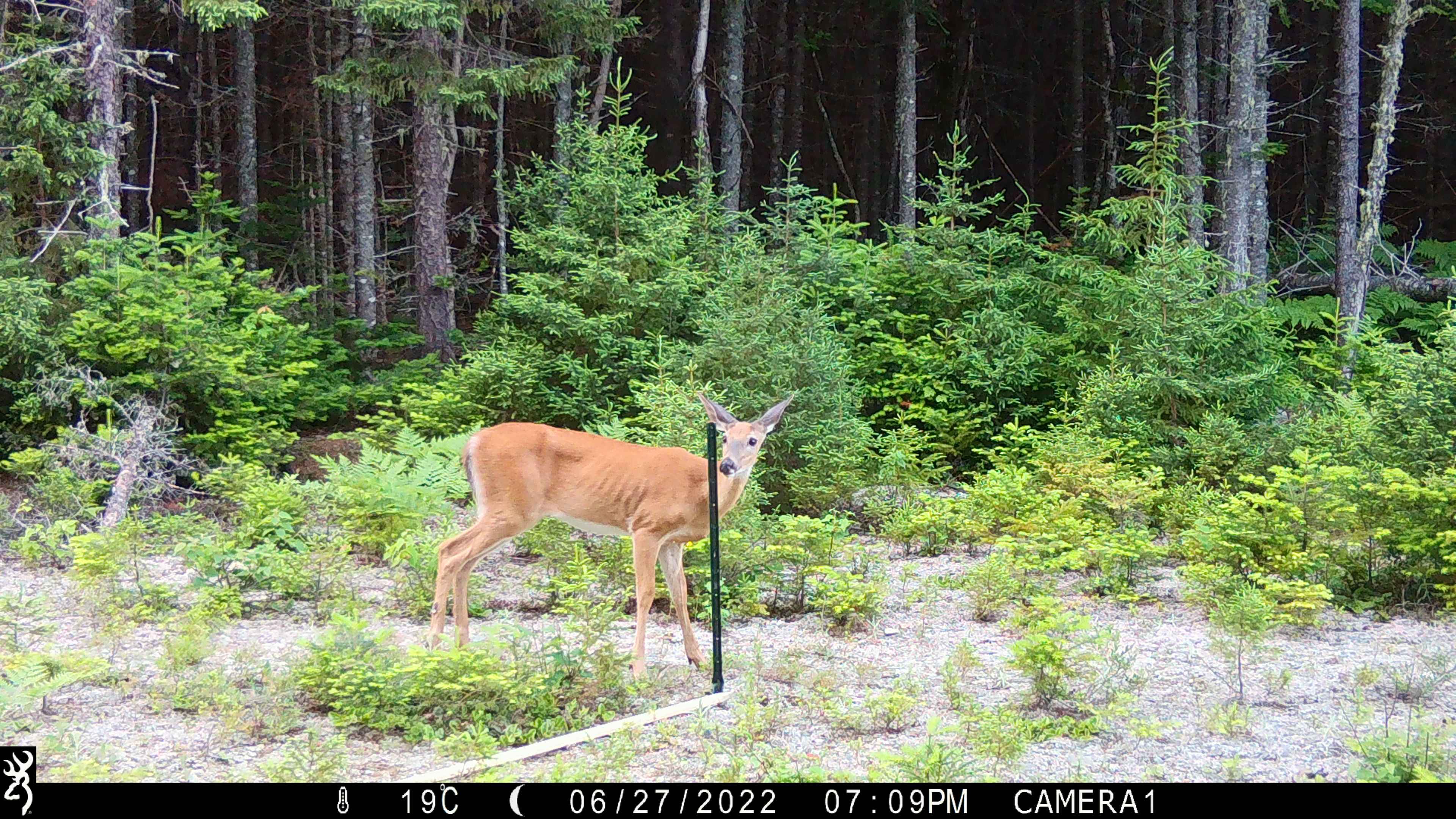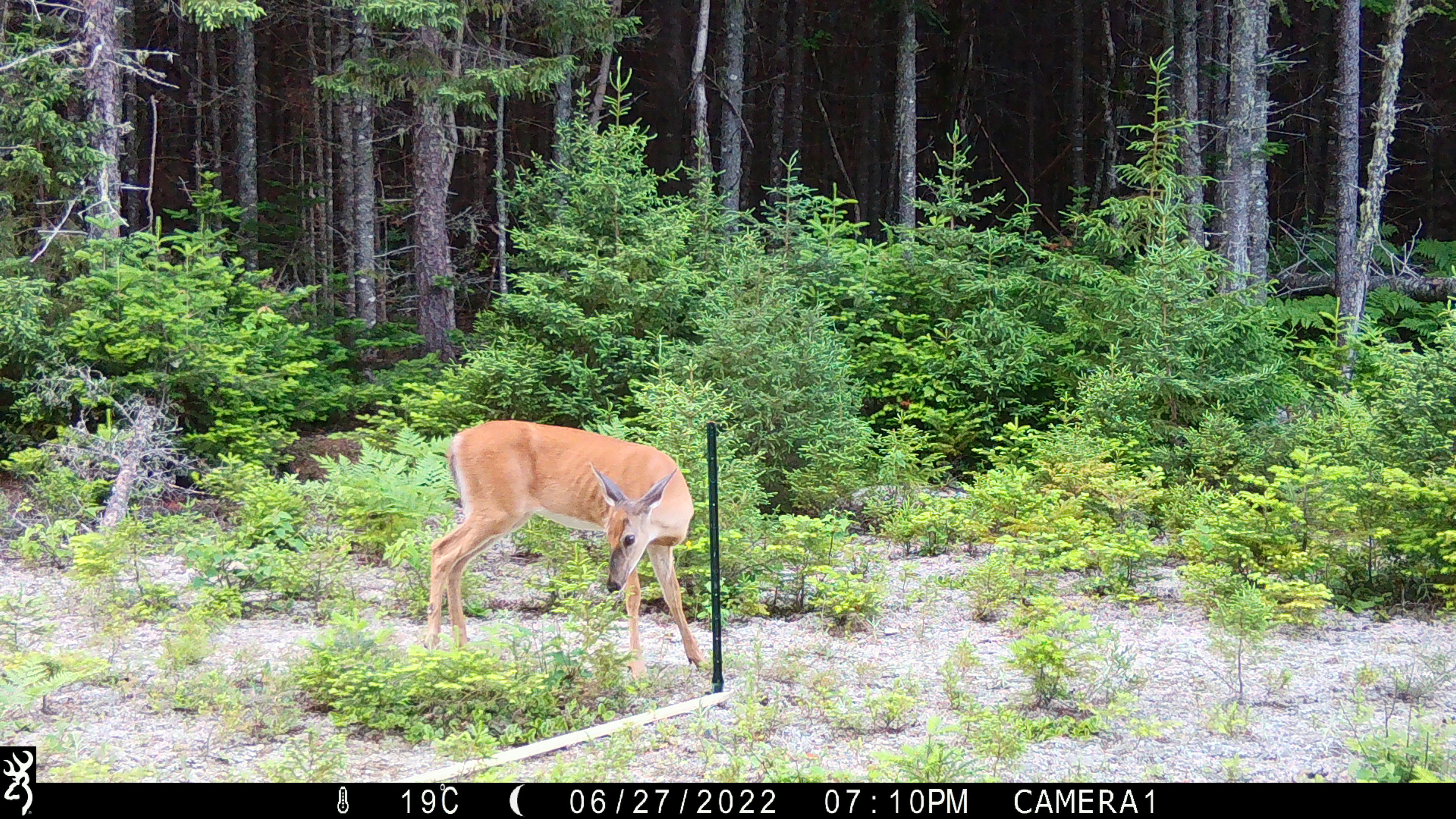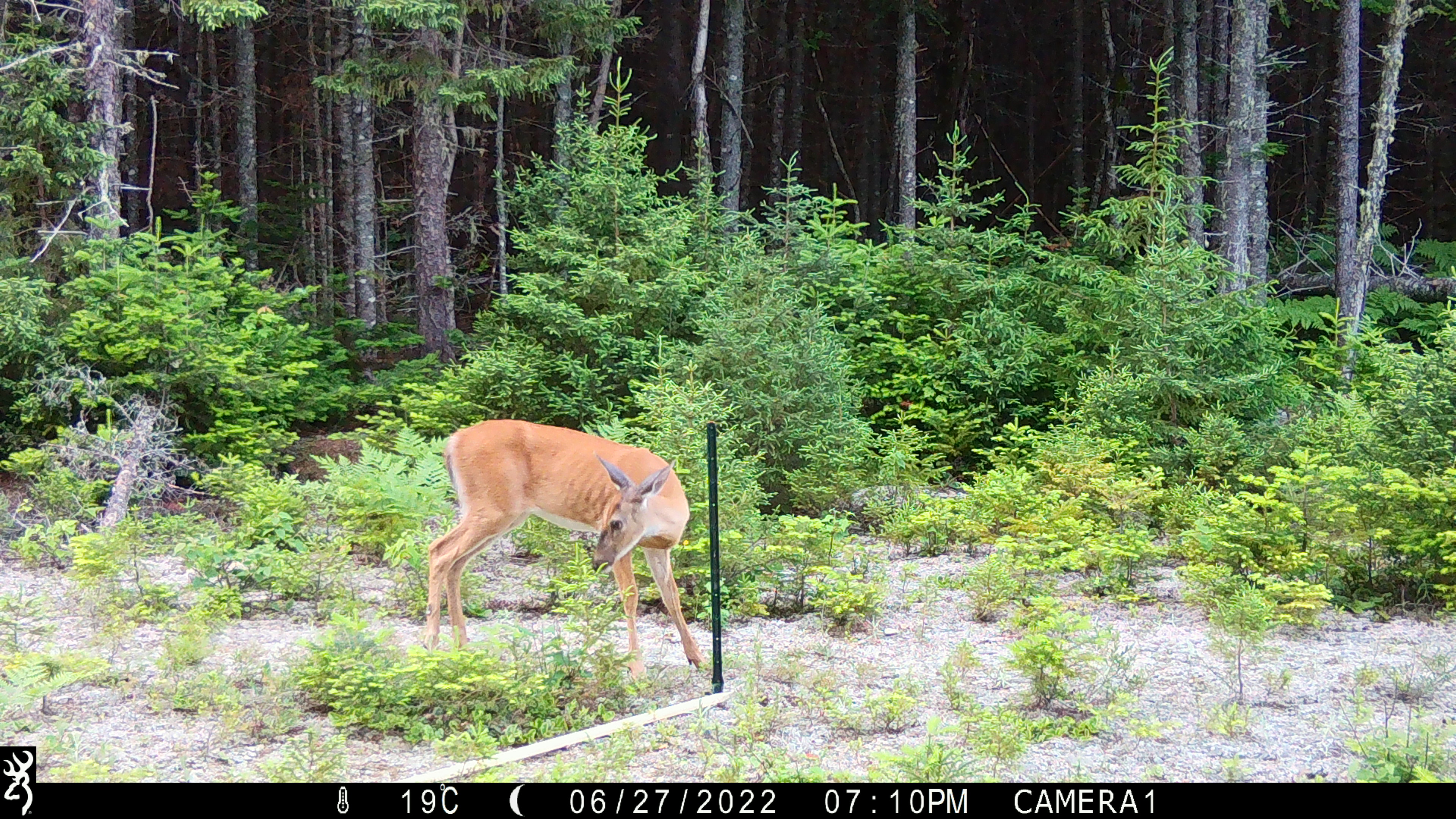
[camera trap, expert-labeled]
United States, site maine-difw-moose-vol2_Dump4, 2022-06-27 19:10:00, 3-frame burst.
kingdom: Animalia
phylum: Chordata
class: Mammalia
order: Artiodactyla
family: Cervidae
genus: Odocoileus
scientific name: Odocoileus virginianus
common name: white-tailed deer